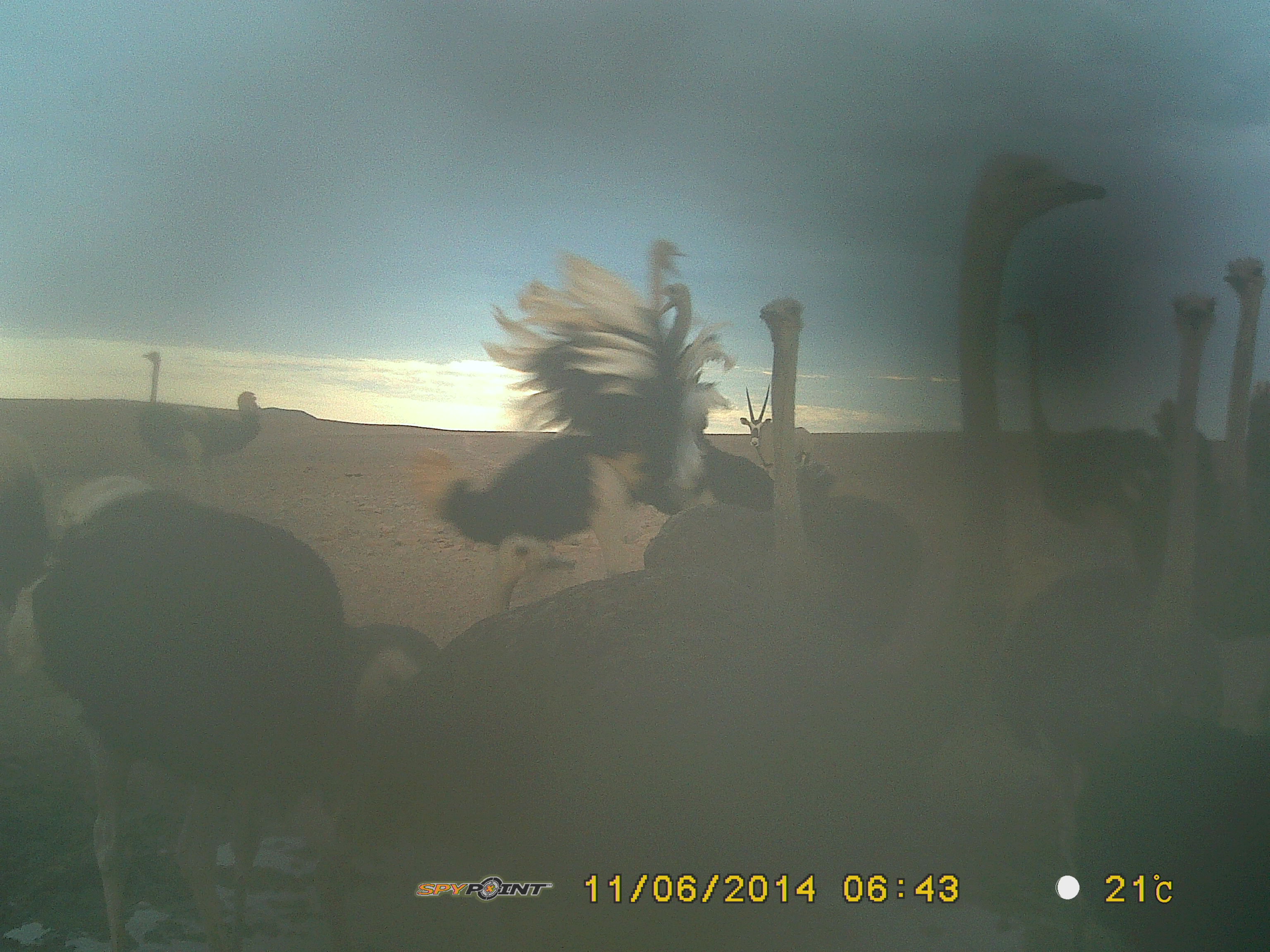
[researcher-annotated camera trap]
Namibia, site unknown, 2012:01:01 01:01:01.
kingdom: Animalia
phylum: Chordata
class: Aves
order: Struthioniformes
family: Struthionidae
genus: Struthio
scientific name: Struthio camelus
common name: common ostrich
Struthio camelus (common ostrich).